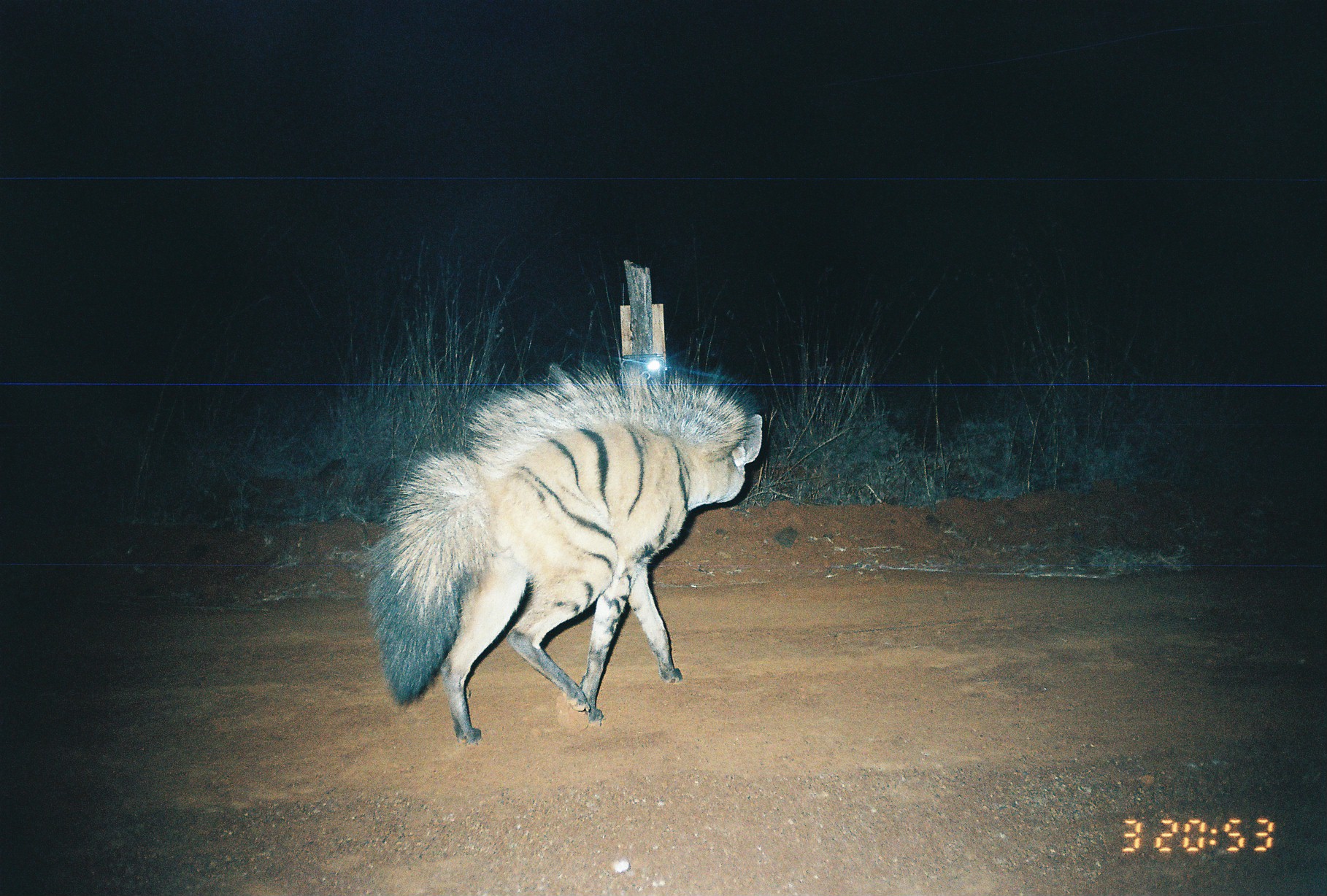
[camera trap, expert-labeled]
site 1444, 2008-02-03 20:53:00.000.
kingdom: Animalia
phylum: Chordata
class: Mammalia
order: Carnivora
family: Hyaenidae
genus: Proteles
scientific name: Proteles cristatus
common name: aardwolf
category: proteles cristata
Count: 1.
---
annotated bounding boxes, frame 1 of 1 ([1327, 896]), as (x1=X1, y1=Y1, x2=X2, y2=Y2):
proteles cristata: (x1=353, y1=356, x2=765, y2=749)